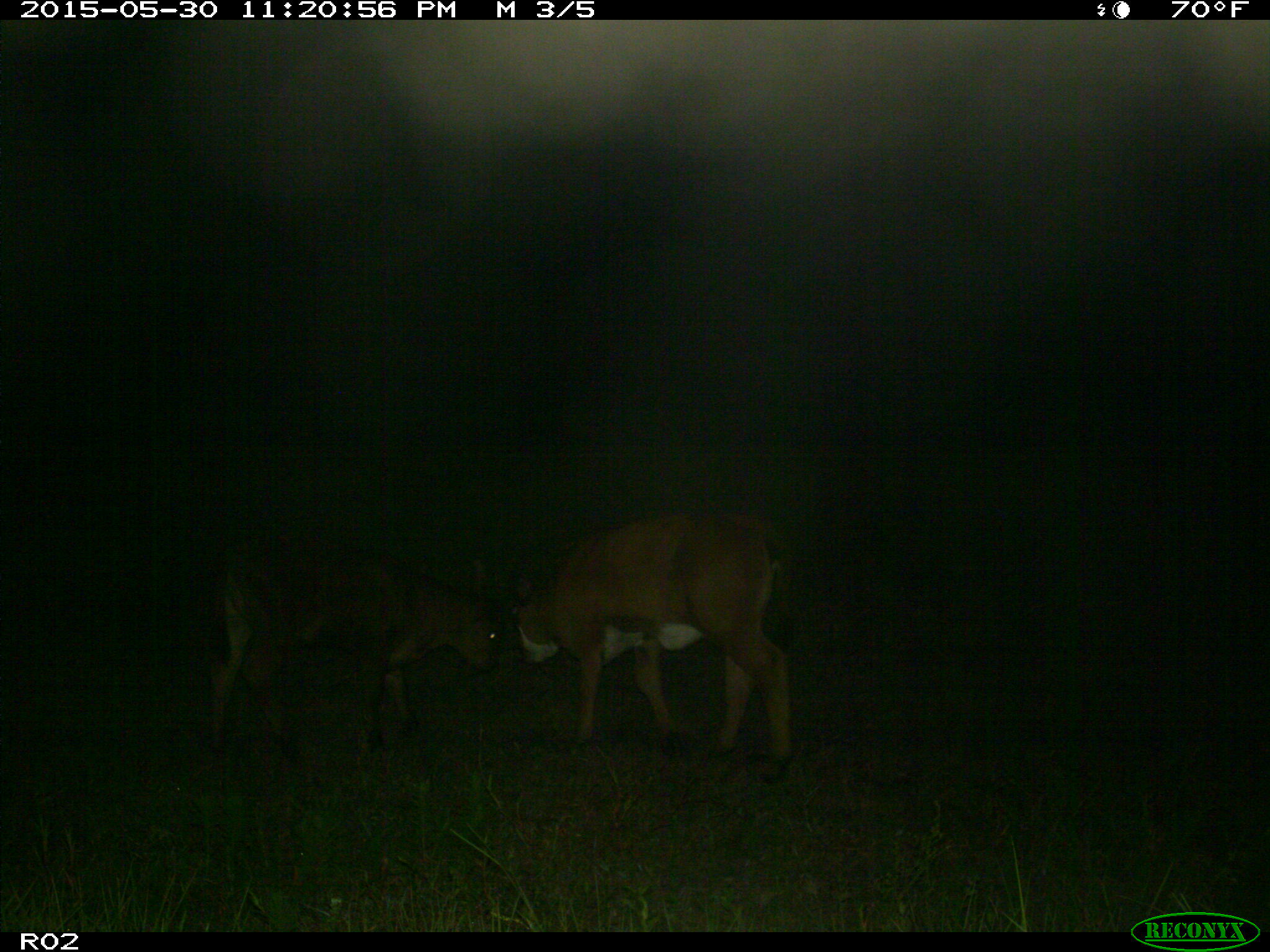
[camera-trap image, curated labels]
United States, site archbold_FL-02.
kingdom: Animalia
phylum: Chordata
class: Mammalia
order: Artiodactyla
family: Bovidae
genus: Bos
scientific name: Bos taurus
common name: domestic cow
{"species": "Bos taurus (domestic cow)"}